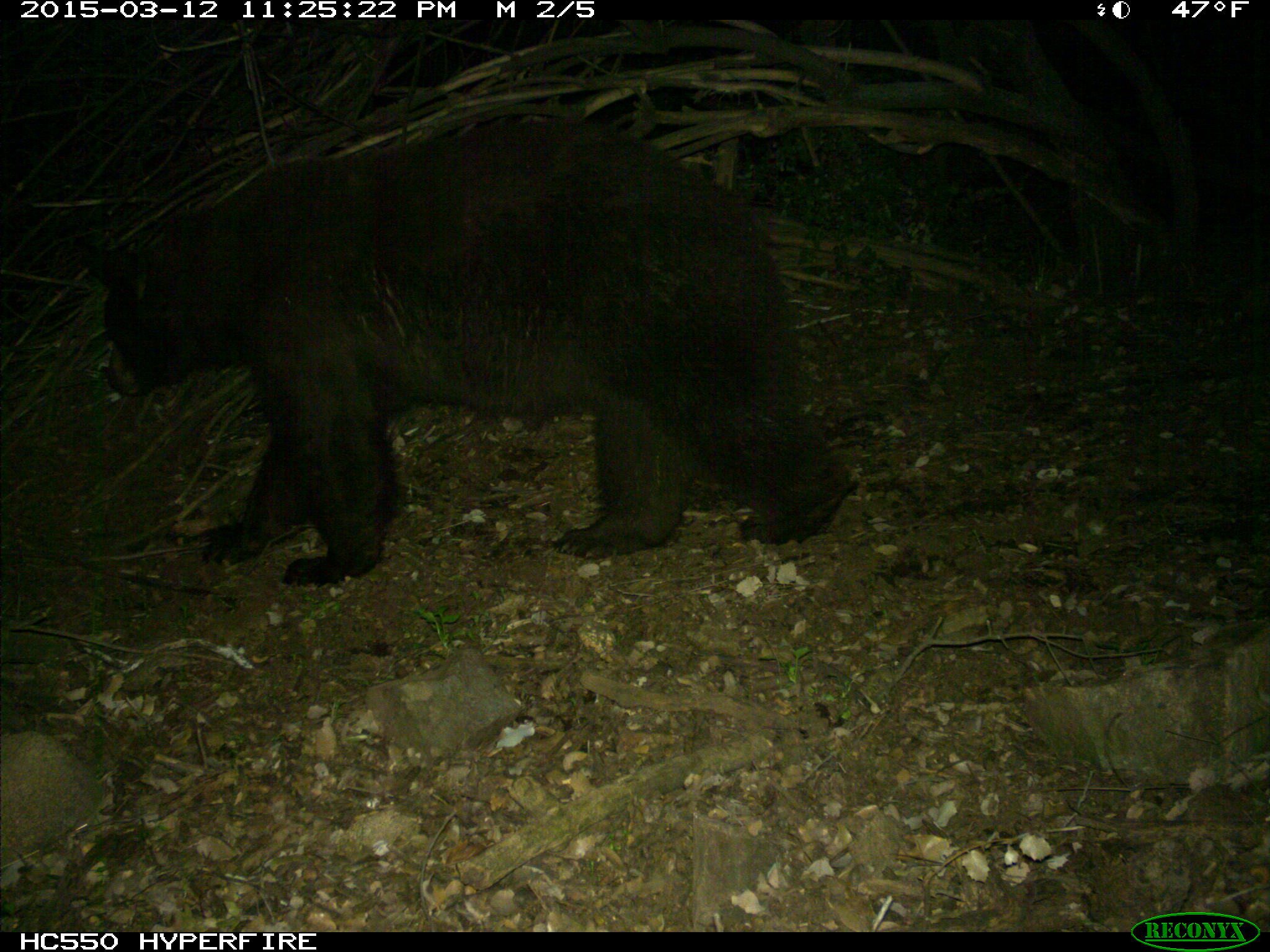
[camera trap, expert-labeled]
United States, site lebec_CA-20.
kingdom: Animalia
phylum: Chordata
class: Mammalia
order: Carnivora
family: Ursidae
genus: Ursus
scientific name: Ursus americanus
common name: american black bear